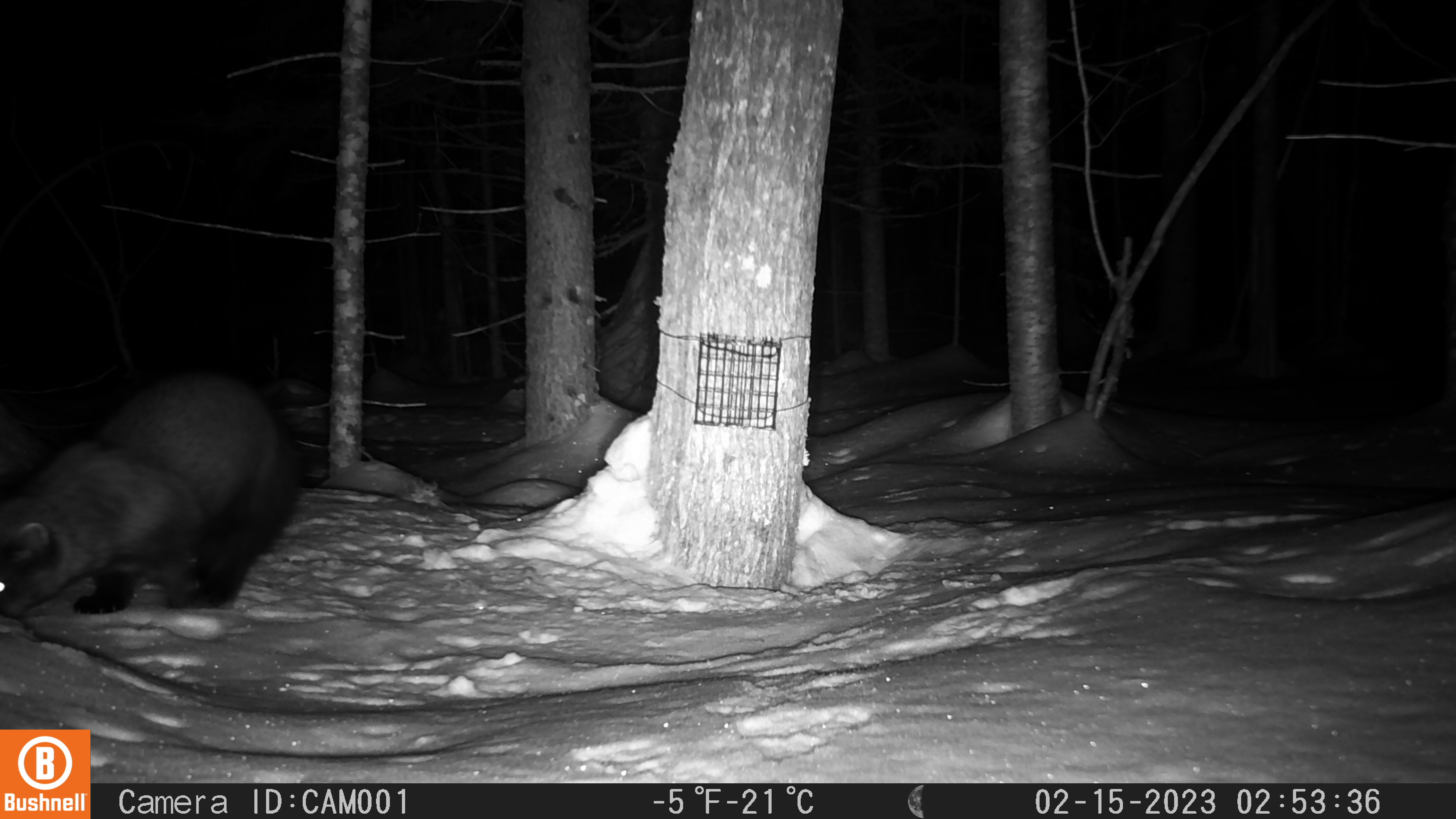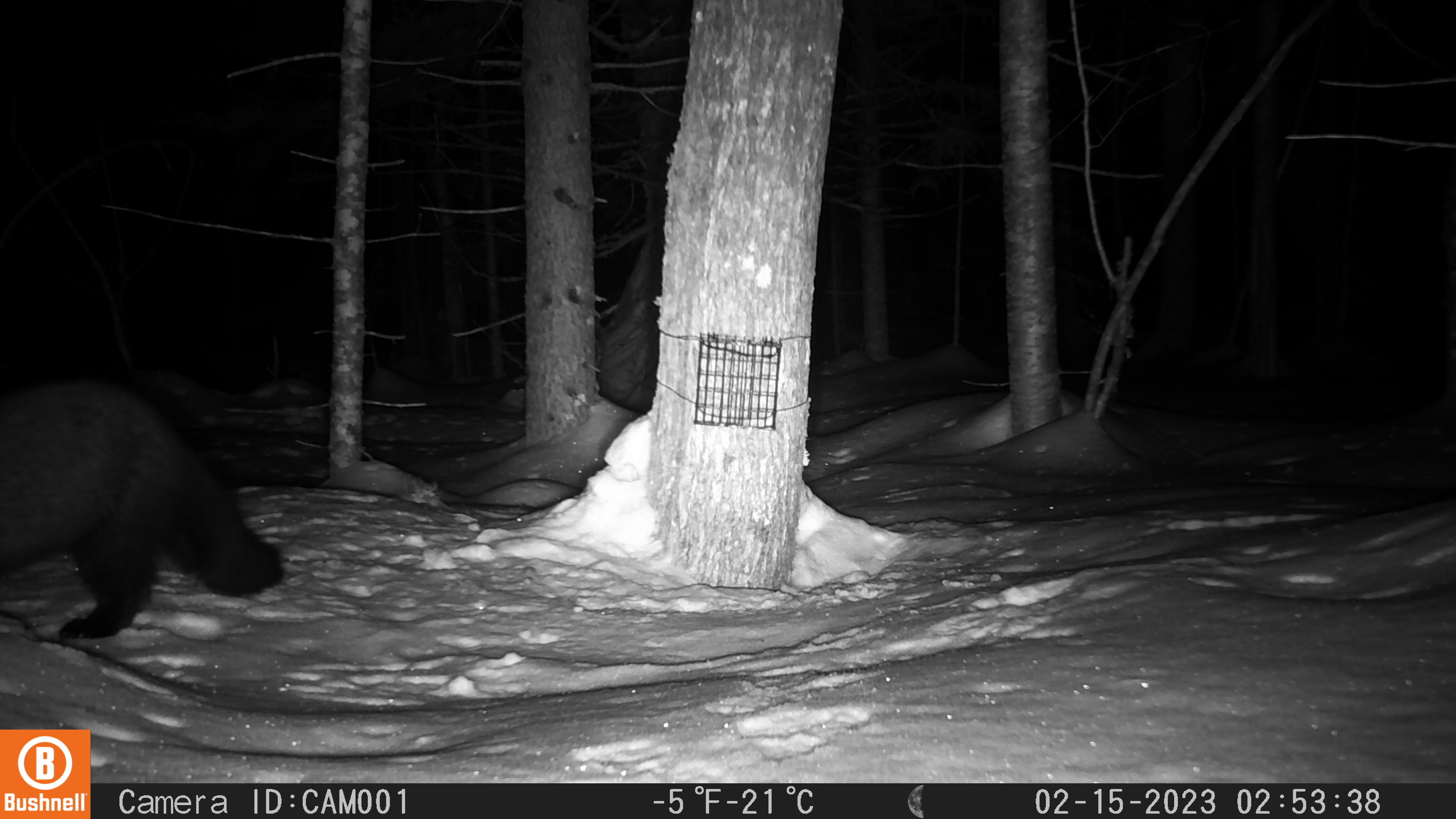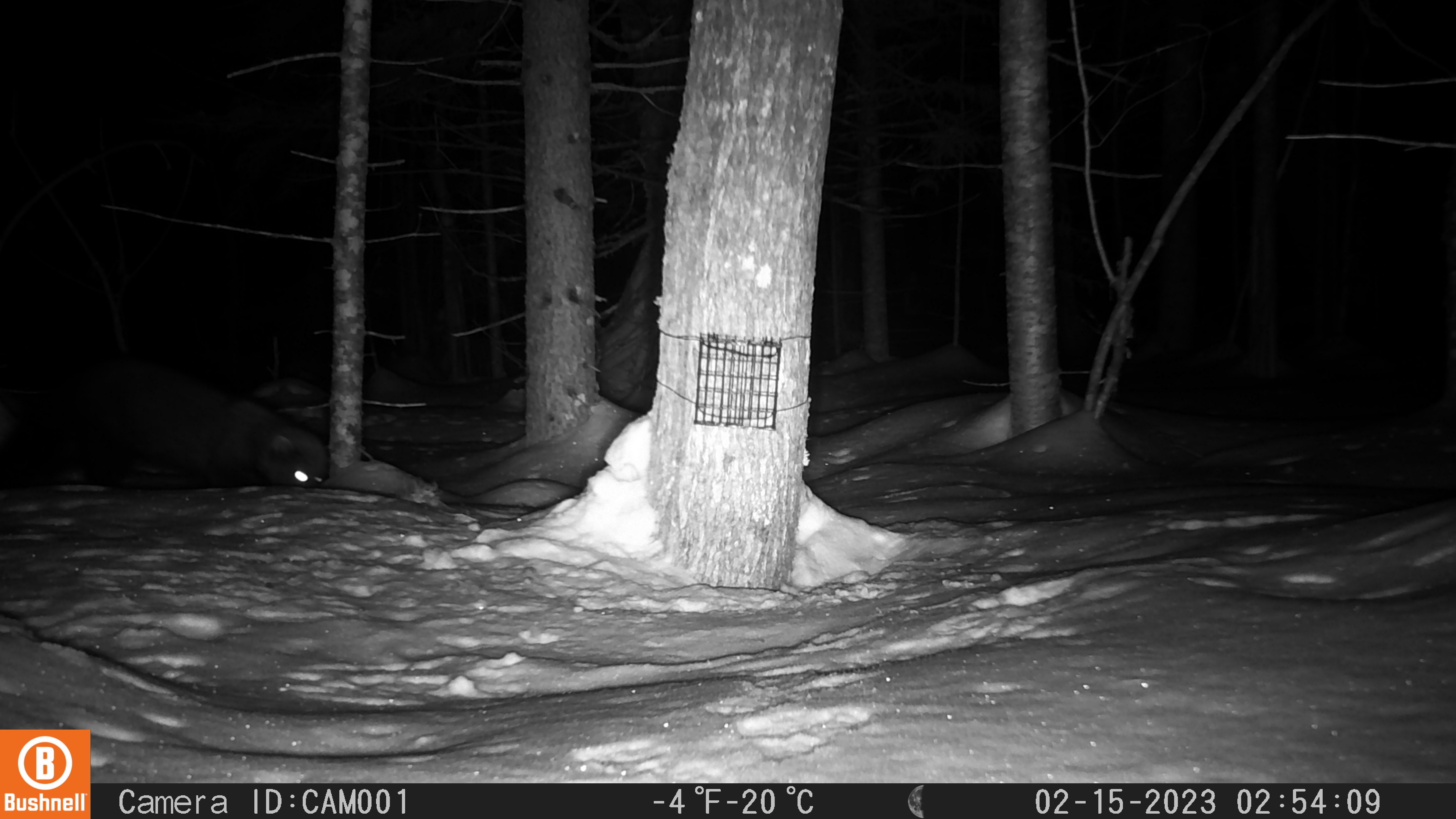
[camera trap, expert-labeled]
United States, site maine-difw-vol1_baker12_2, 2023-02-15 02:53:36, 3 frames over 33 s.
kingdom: Animalia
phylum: Chordata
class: Mammalia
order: Carnivora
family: Mustelidae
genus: Pekania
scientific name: Pekania pennanti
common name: fisher